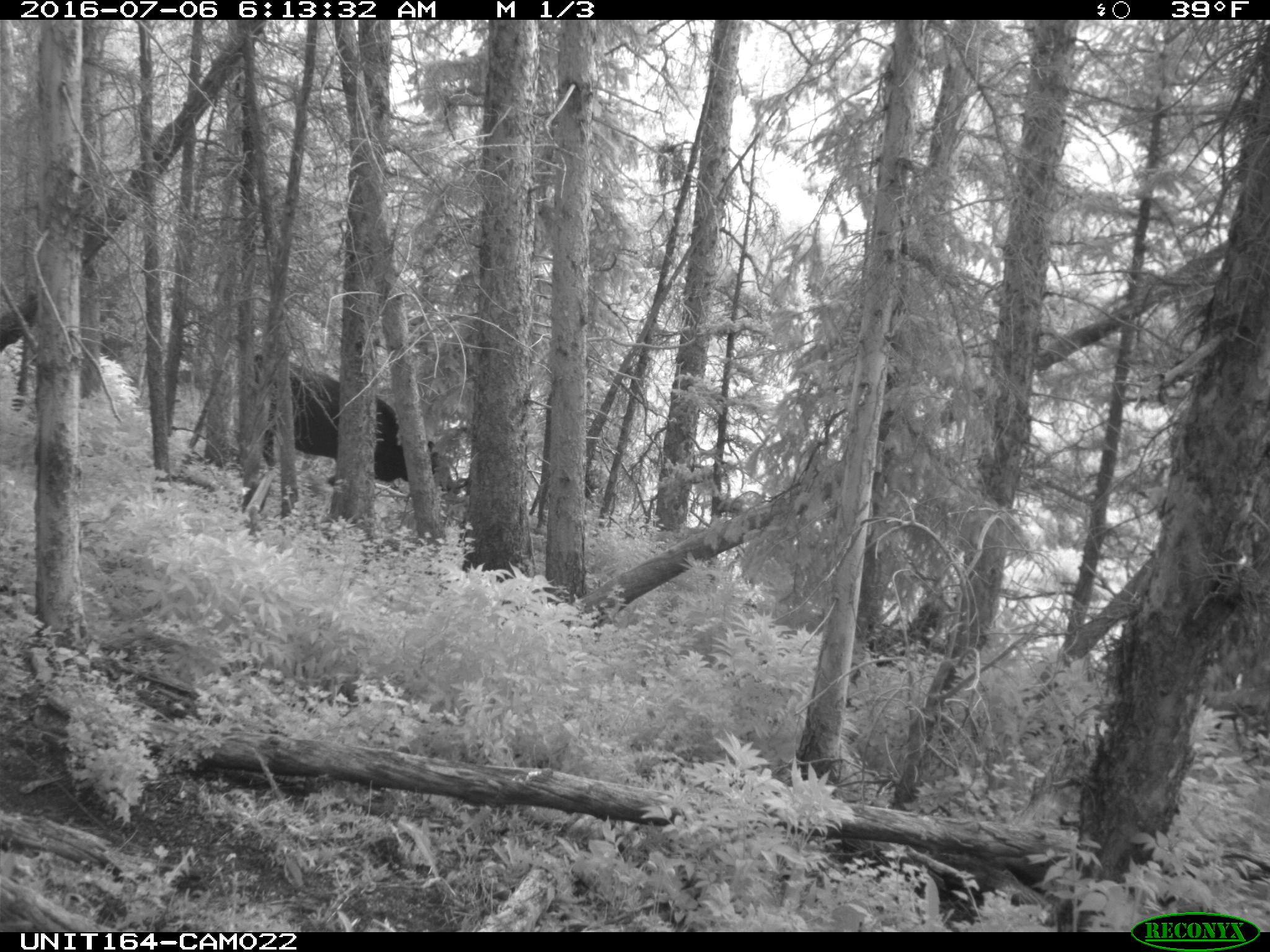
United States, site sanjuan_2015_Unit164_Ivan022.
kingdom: Animalia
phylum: Chordata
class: Mammalia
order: Artiodactyla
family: Bovidae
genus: Bos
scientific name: Bos taurus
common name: domestic cow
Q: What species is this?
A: Bos taurus (domestic cow).